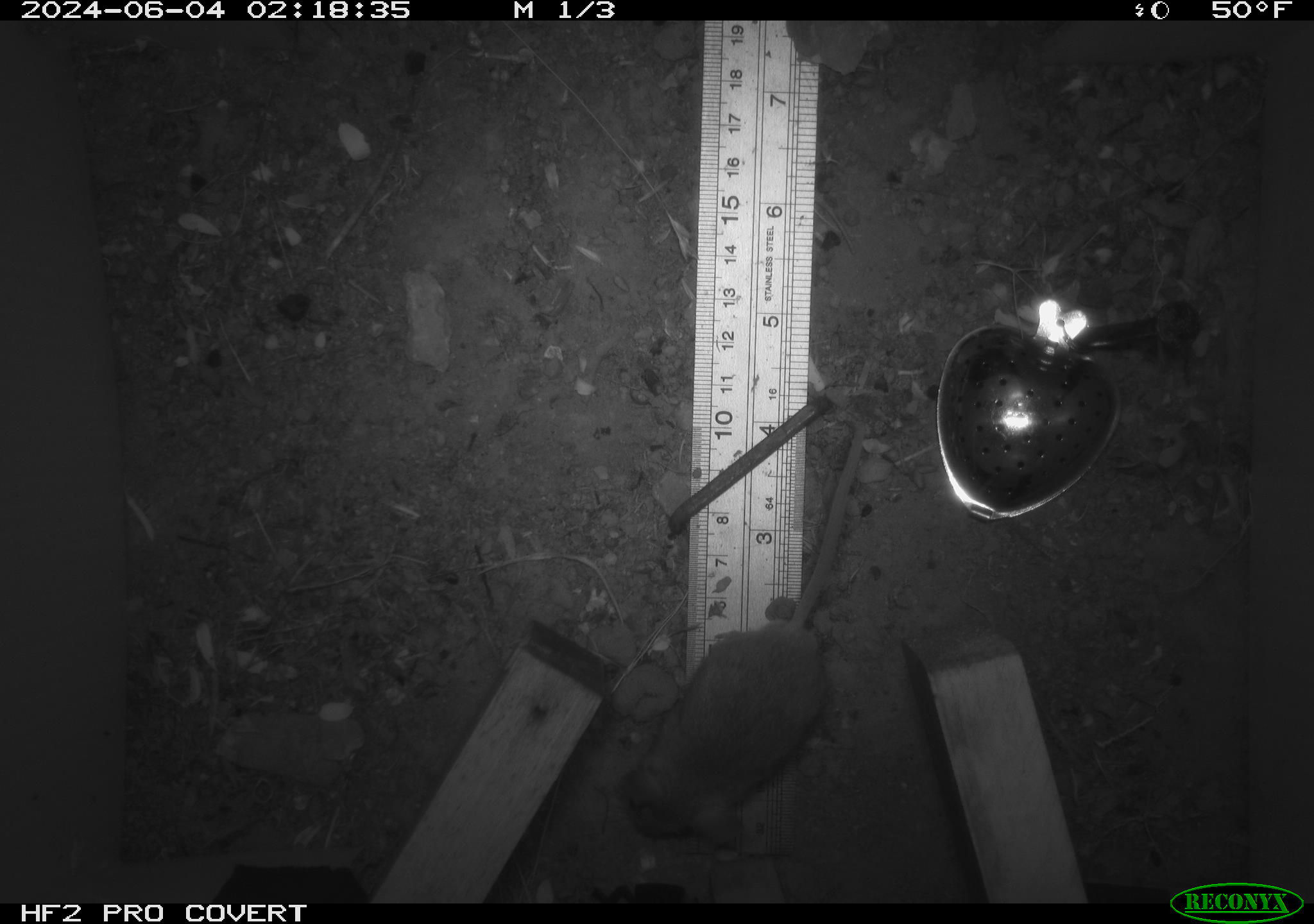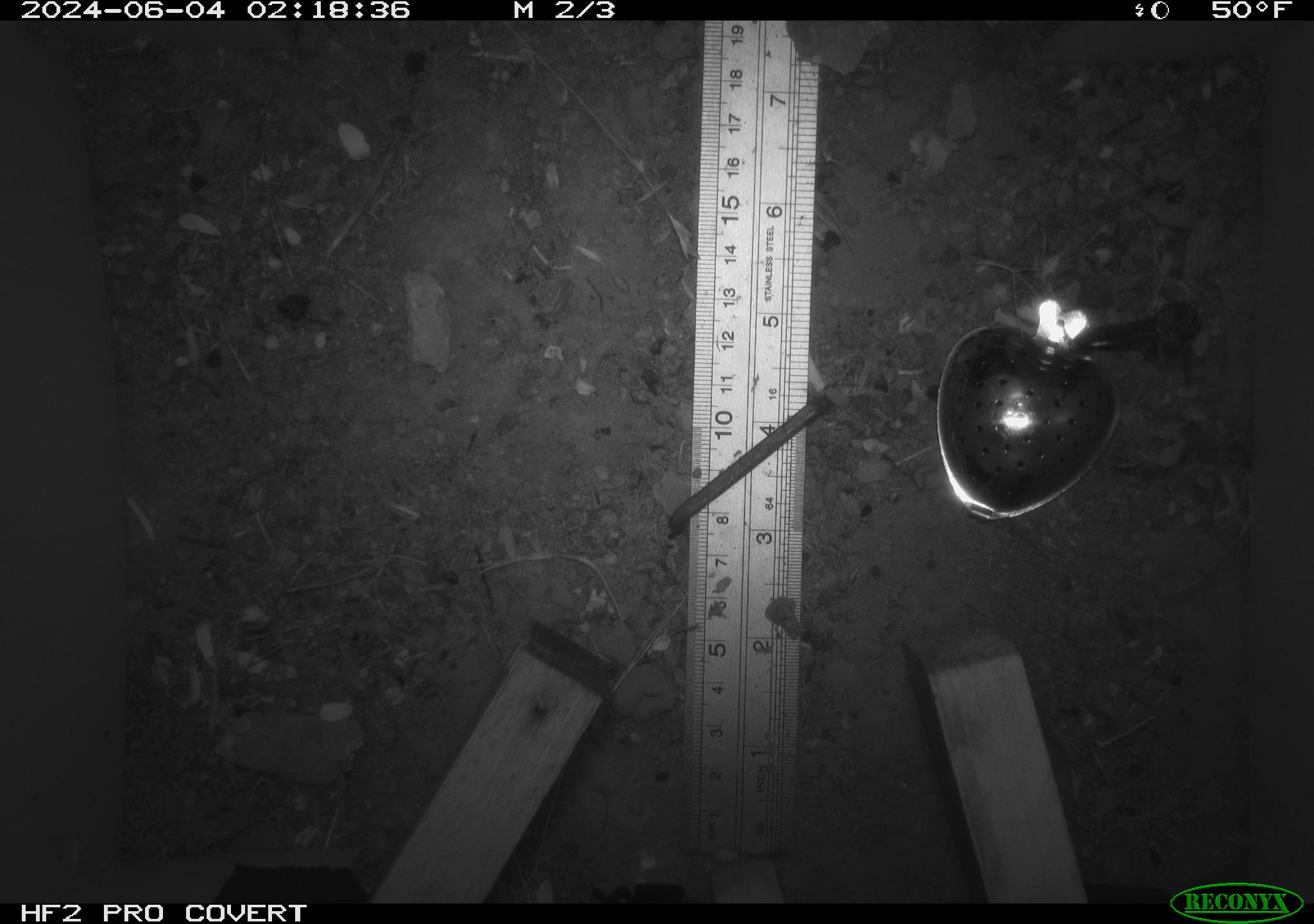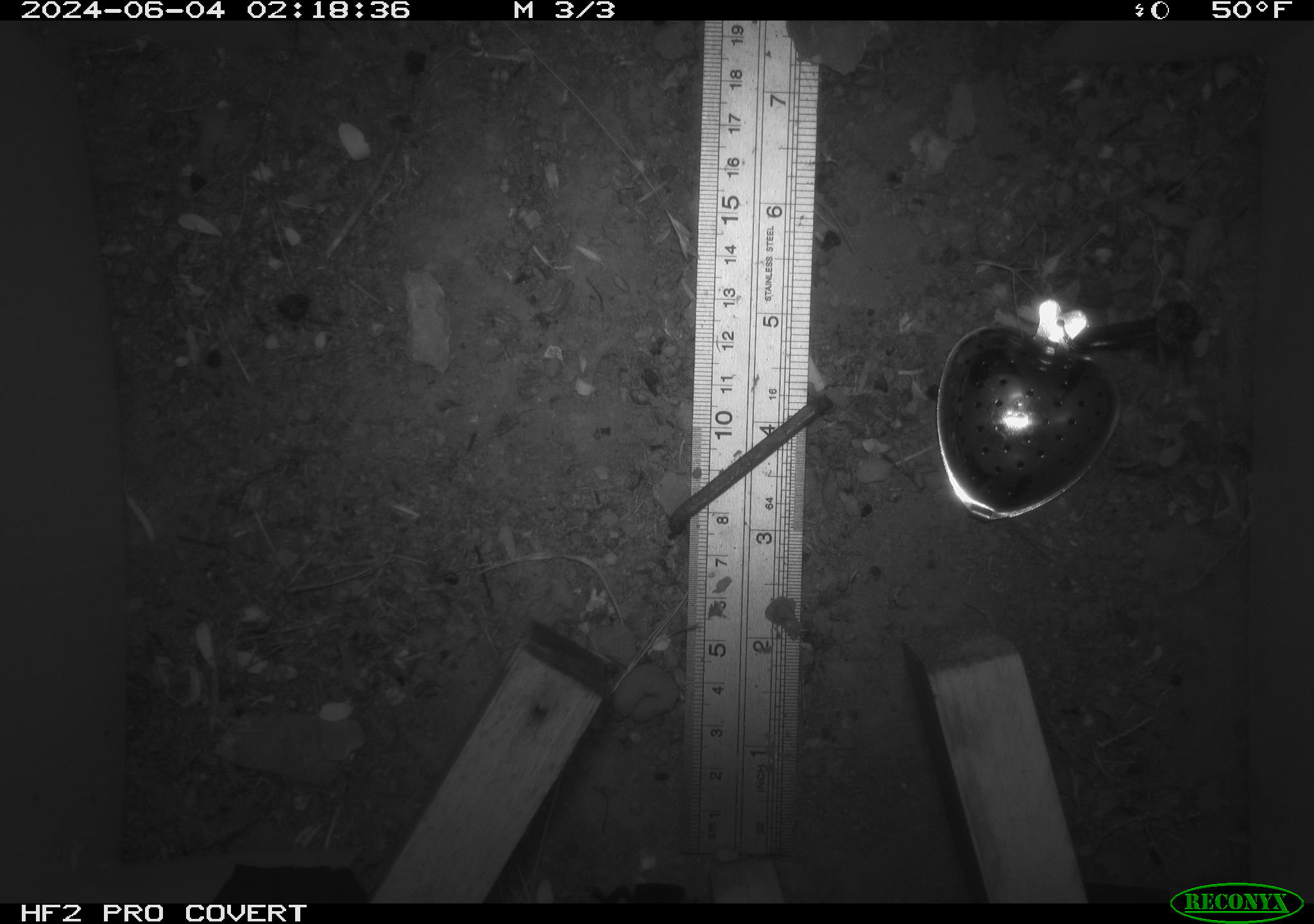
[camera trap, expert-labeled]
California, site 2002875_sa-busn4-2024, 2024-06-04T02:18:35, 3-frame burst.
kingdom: Animalia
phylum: Chordata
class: Mammalia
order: Rodentia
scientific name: Rodentia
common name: rodent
Rodent (Rodentia).